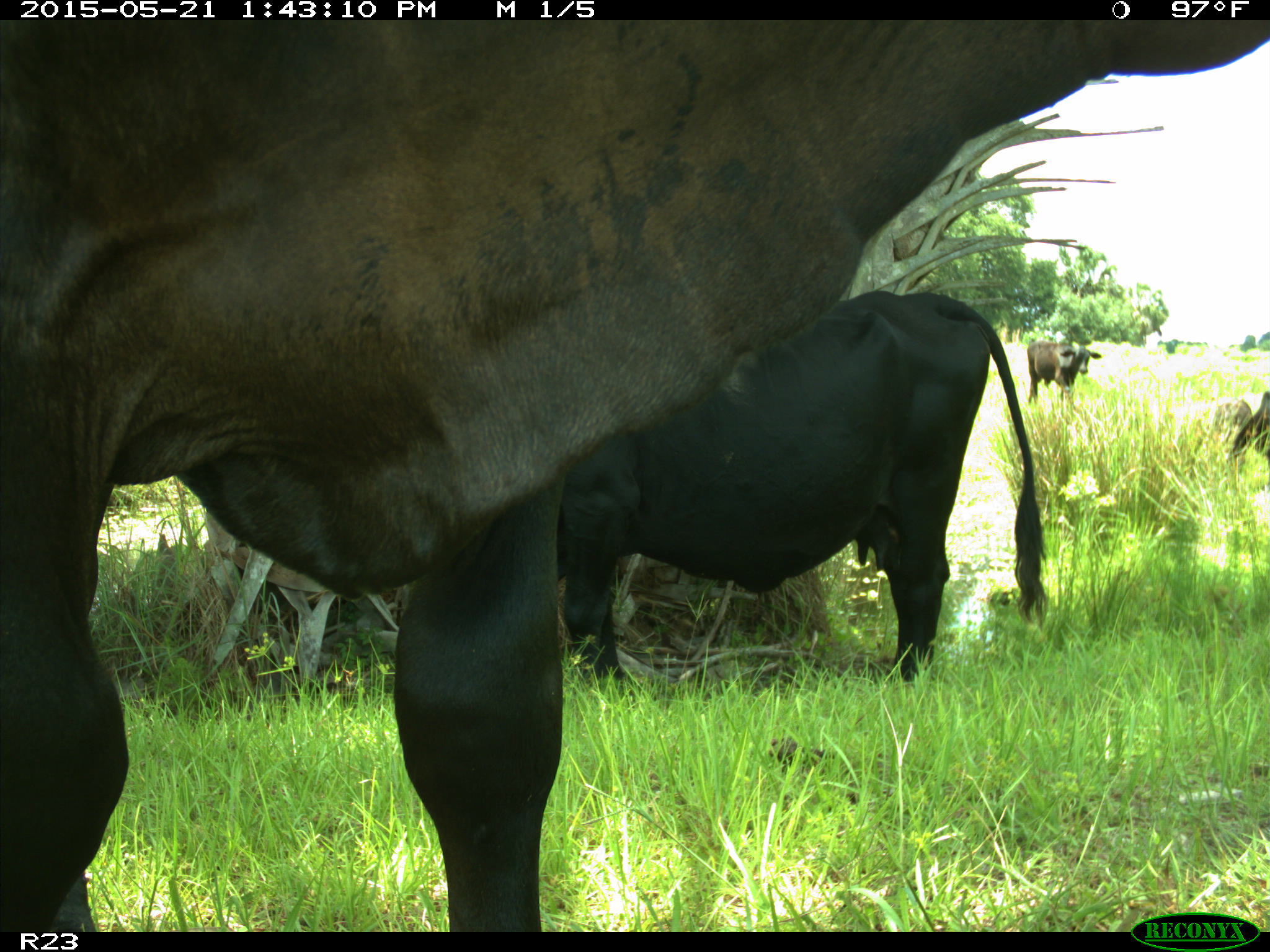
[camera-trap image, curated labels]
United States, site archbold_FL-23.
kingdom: Animalia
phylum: Chordata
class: Mammalia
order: Artiodactyla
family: Bovidae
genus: Bos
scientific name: Bos taurus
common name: domestic cow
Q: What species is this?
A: Bos taurus (domestic cow).